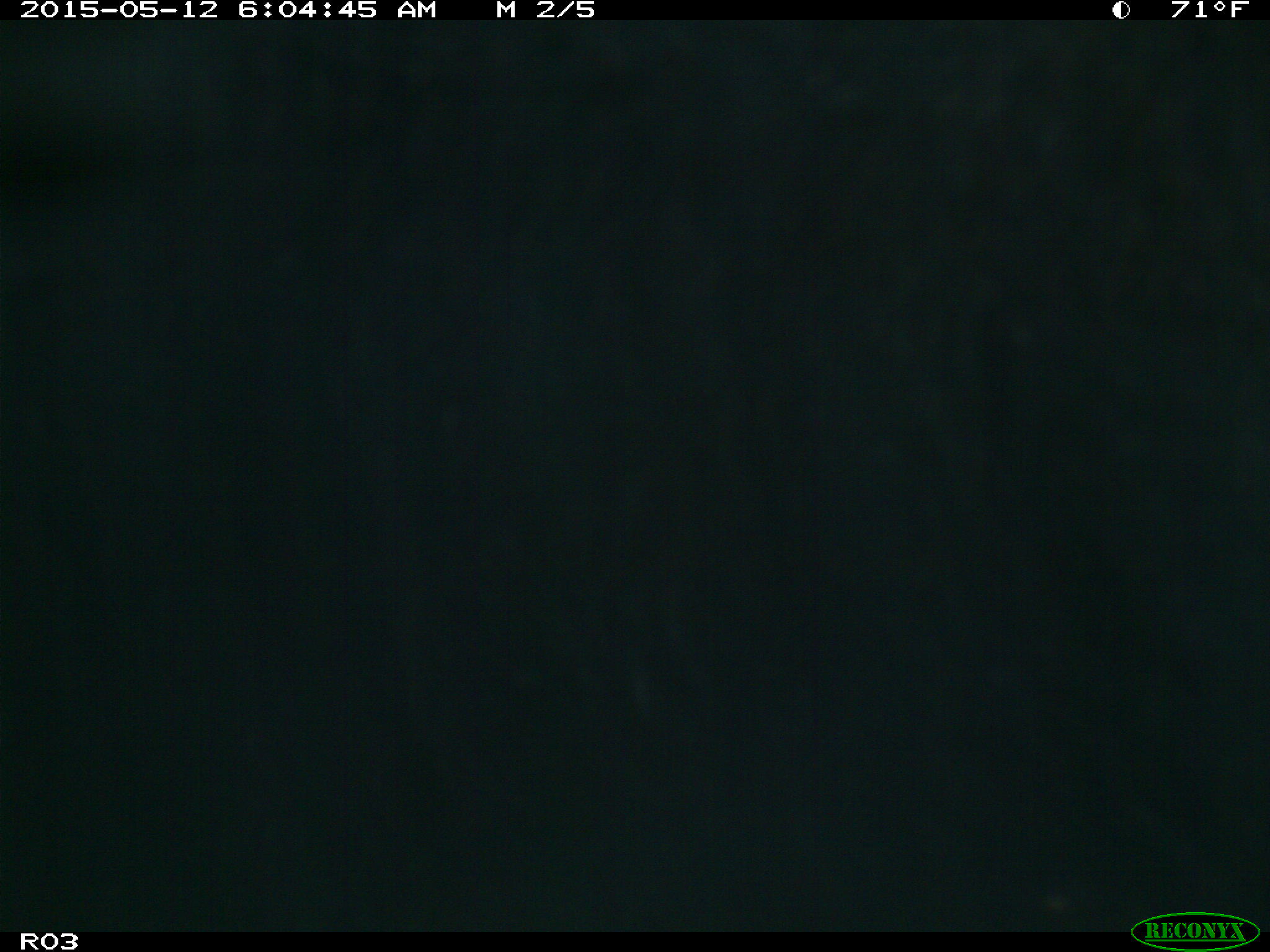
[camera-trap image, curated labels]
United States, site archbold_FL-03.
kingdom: Animalia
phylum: Chordata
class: Mammalia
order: Artiodactyla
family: Bovidae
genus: Bos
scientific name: Bos taurus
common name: domestic cow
Bos taurus (domestic cow).